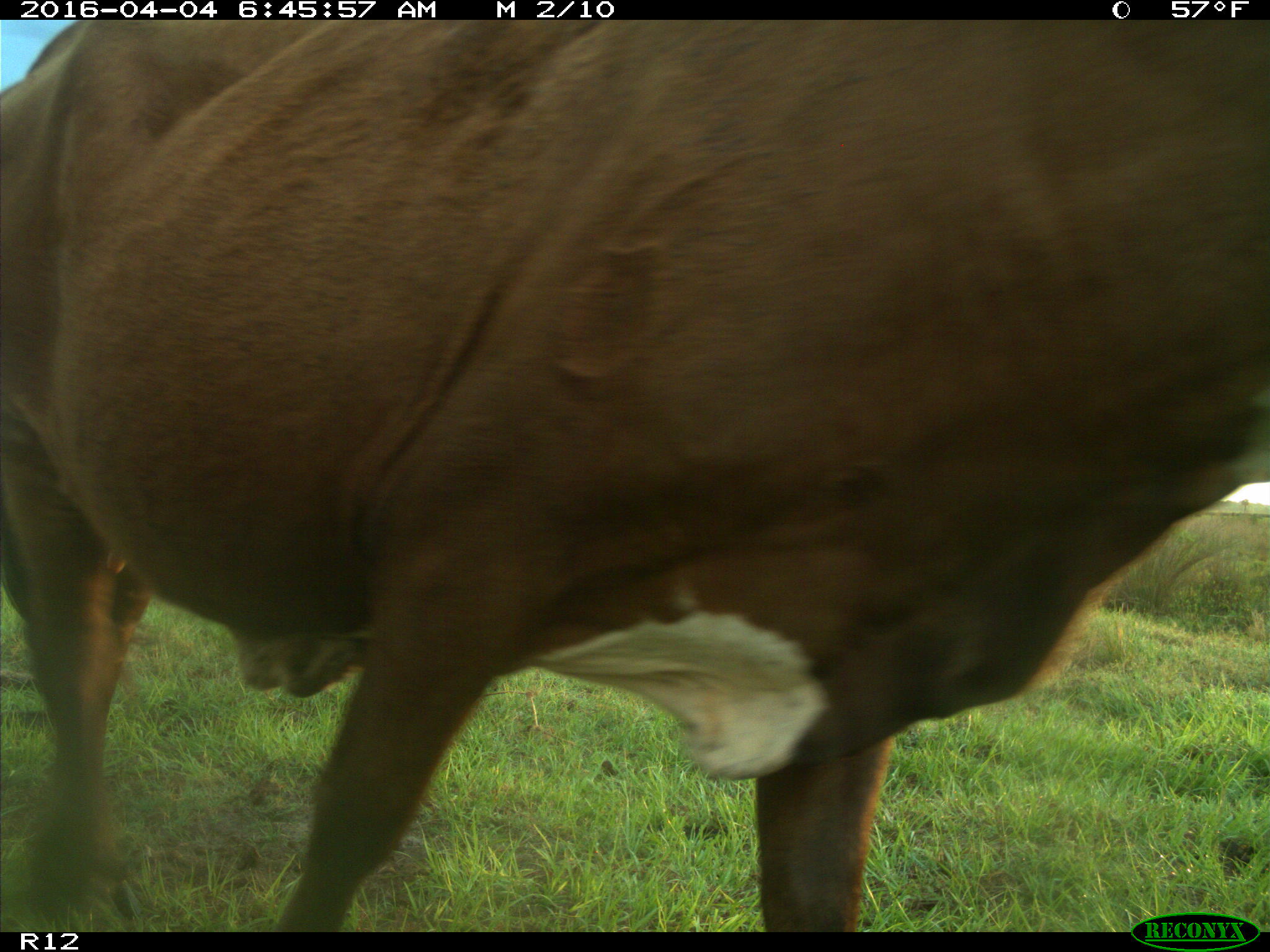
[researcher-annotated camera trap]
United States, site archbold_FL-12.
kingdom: Animalia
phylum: Chordata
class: Mammalia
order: Artiodactyla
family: Bovidae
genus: Bos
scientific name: Bos taurus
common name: domestic cow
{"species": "Bos taurus (domestic cow)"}